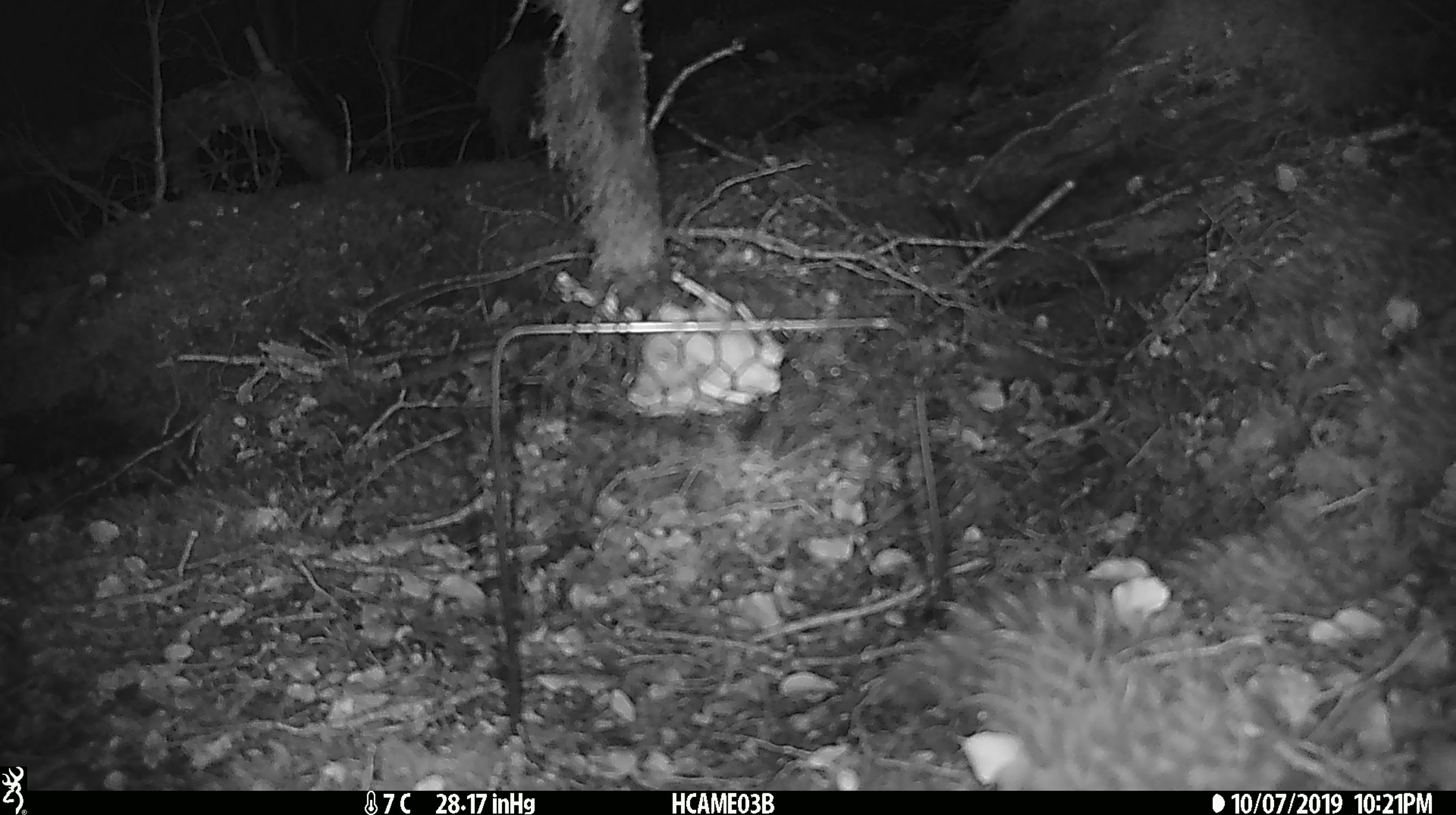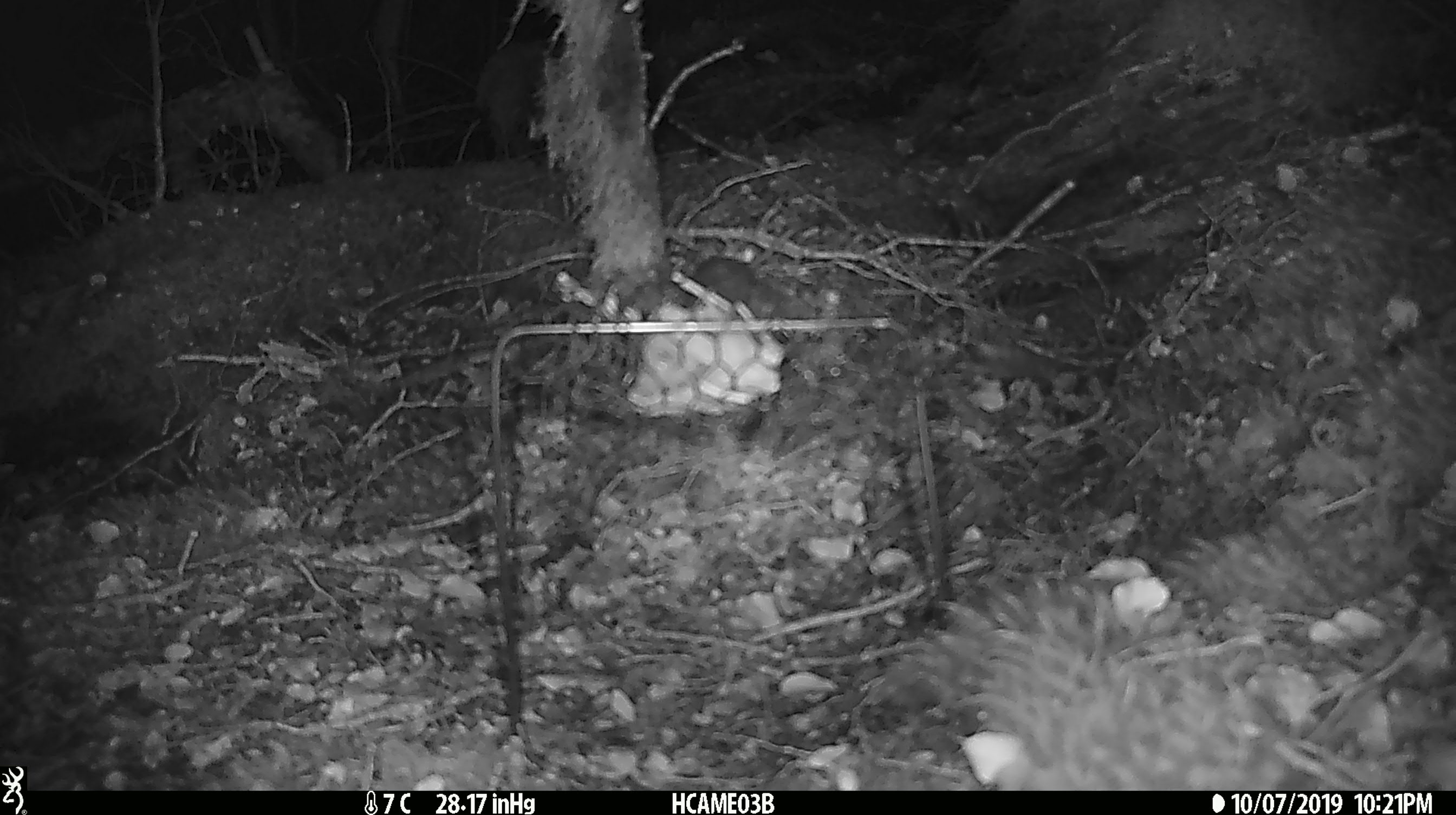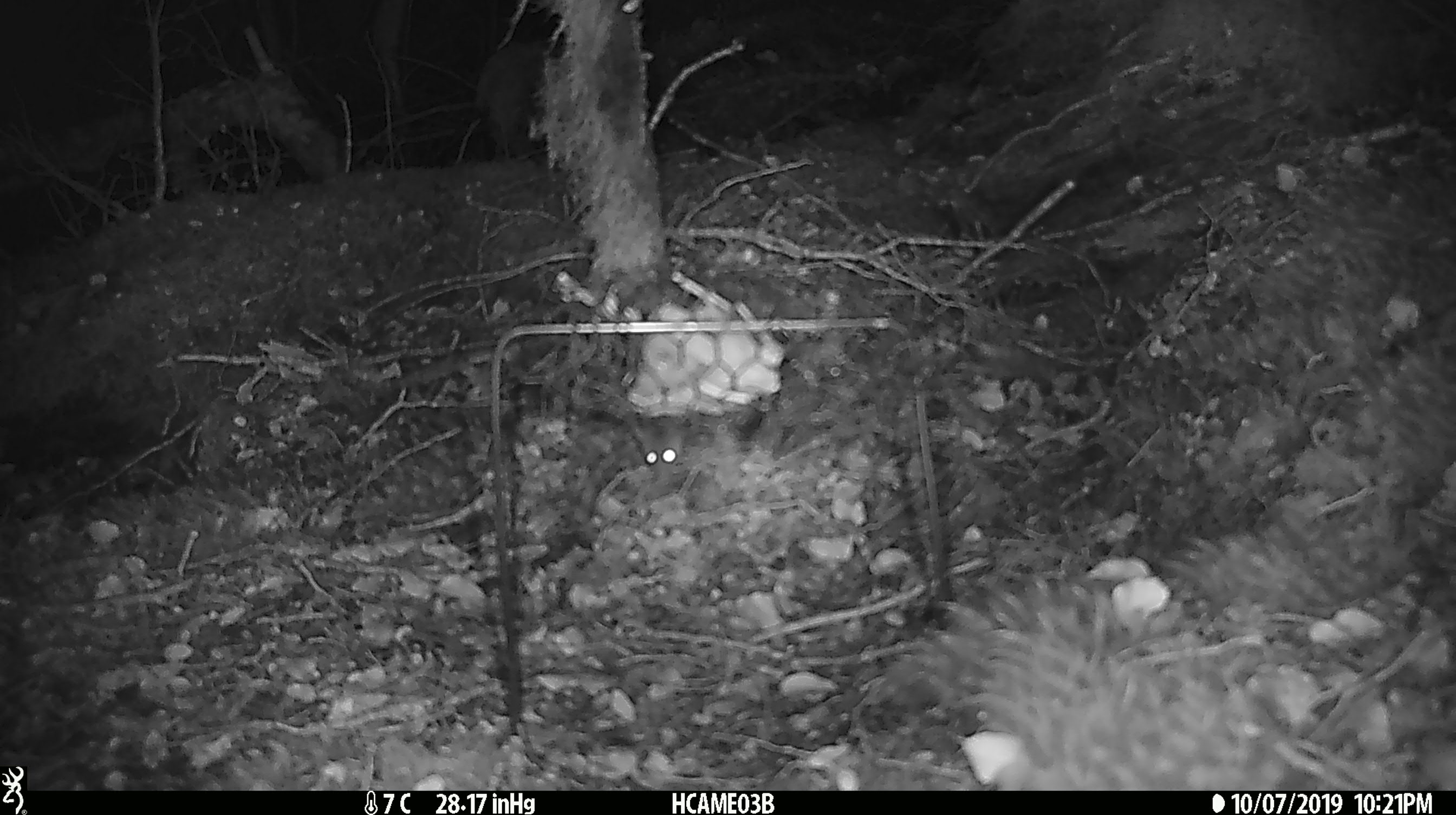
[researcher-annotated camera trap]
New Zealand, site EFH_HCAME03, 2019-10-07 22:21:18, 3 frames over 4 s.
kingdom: Animalia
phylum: Chordata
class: Mammalia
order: Rodentia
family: Muridae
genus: Mus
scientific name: Mus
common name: mouse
Mouse (Mus).